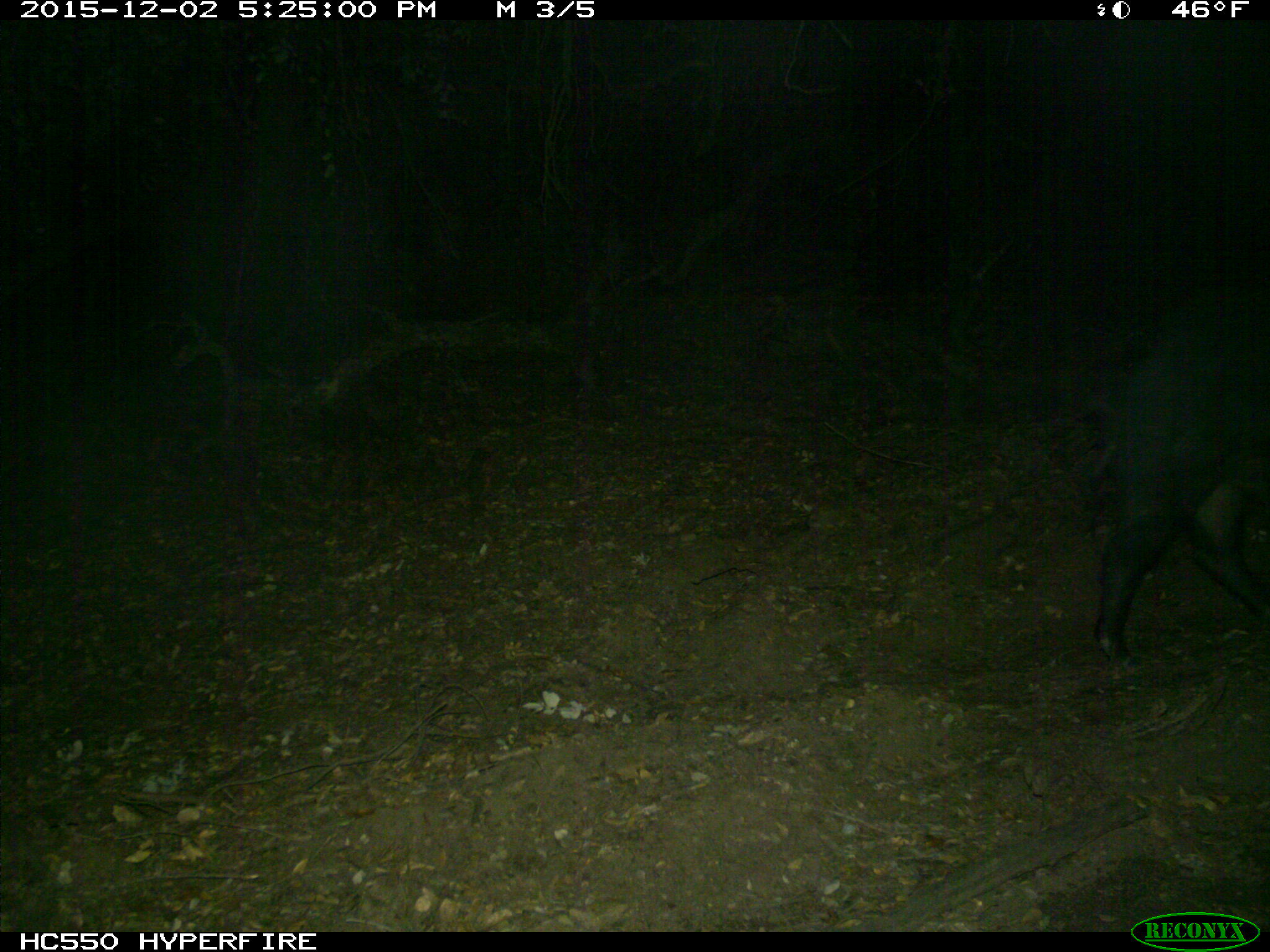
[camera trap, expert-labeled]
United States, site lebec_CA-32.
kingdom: Animalia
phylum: Chordata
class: Mammalia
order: Artiodactyla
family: Suidae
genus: Sus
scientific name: Sus scrofa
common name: wild boar